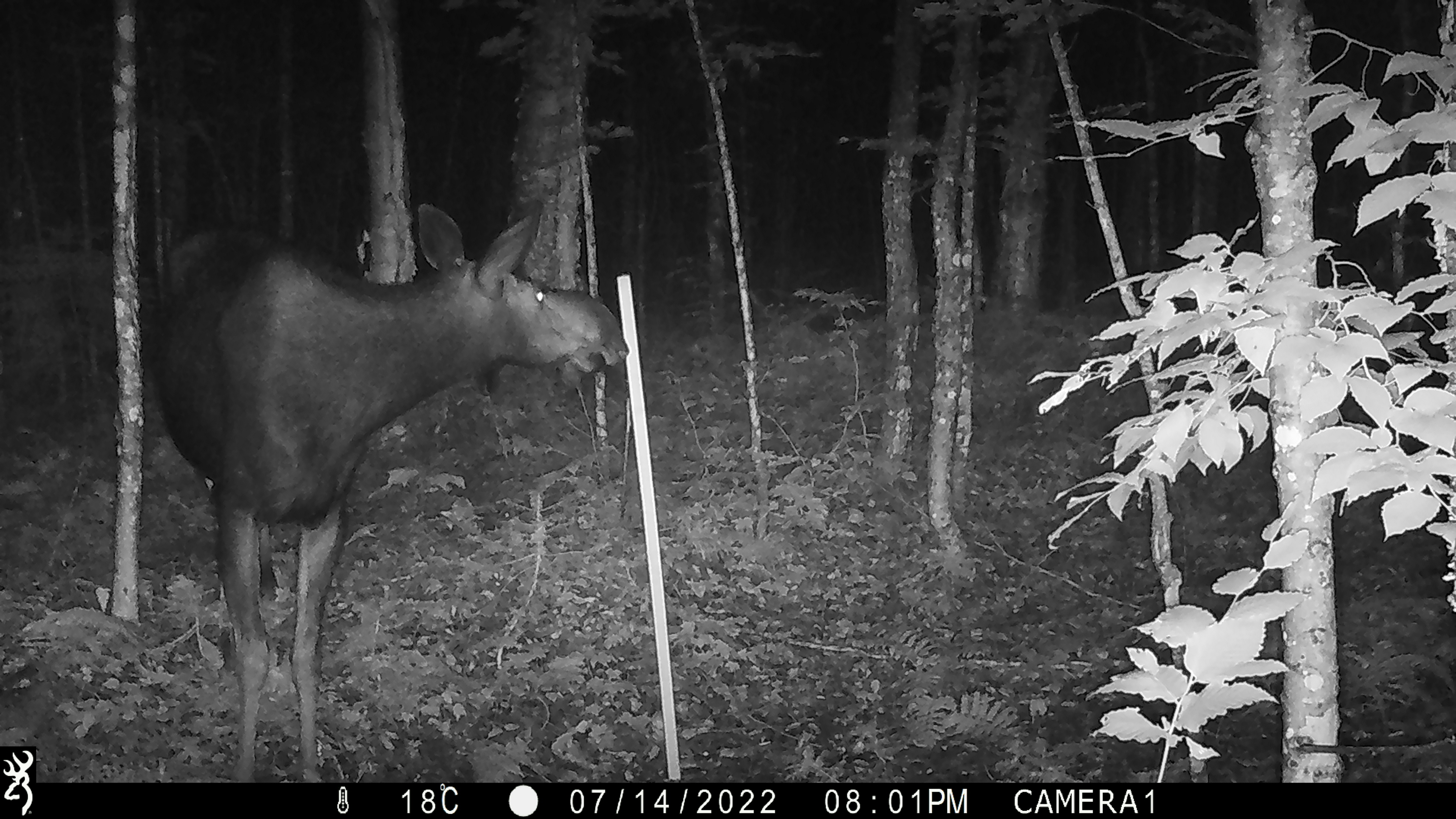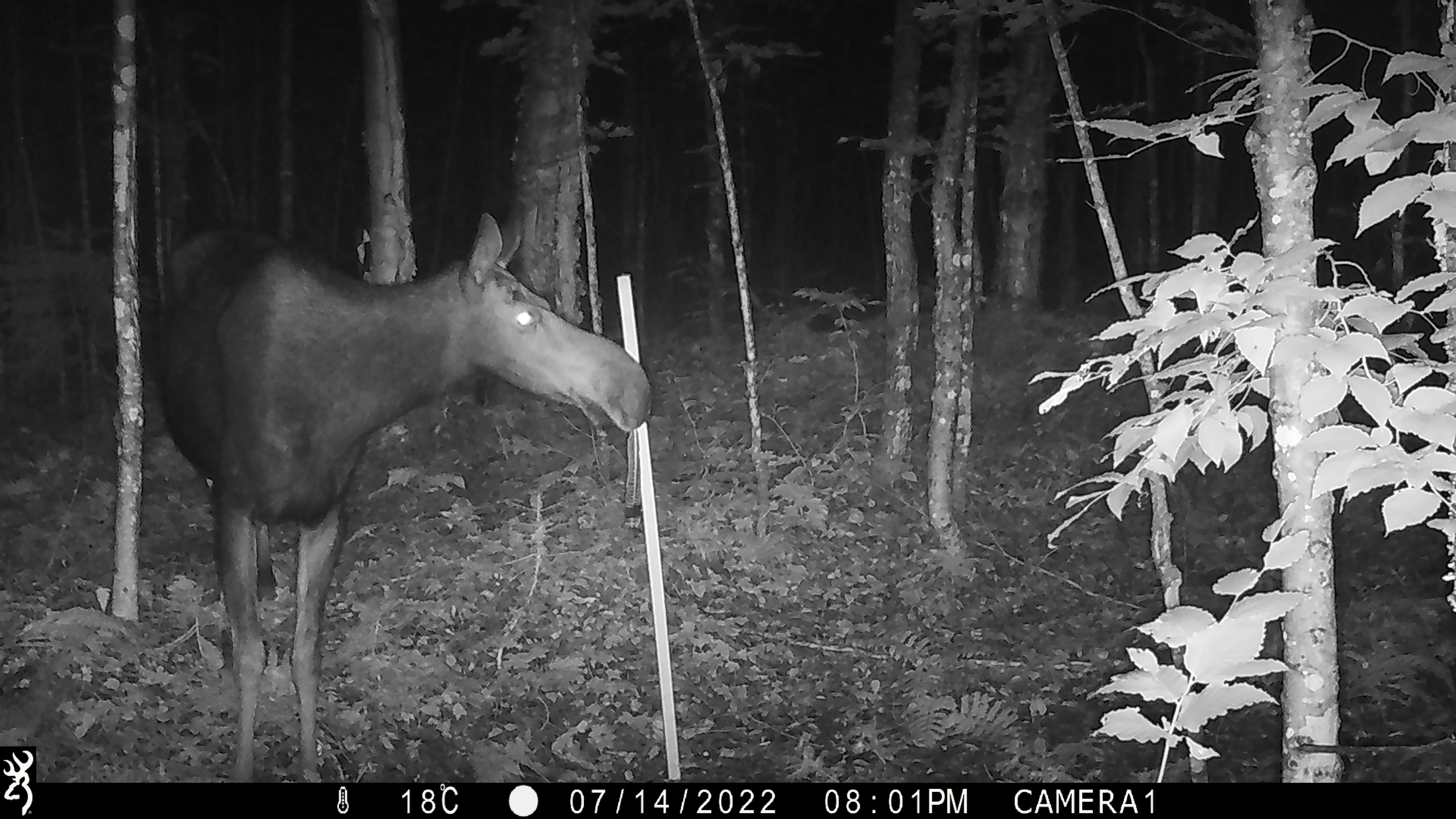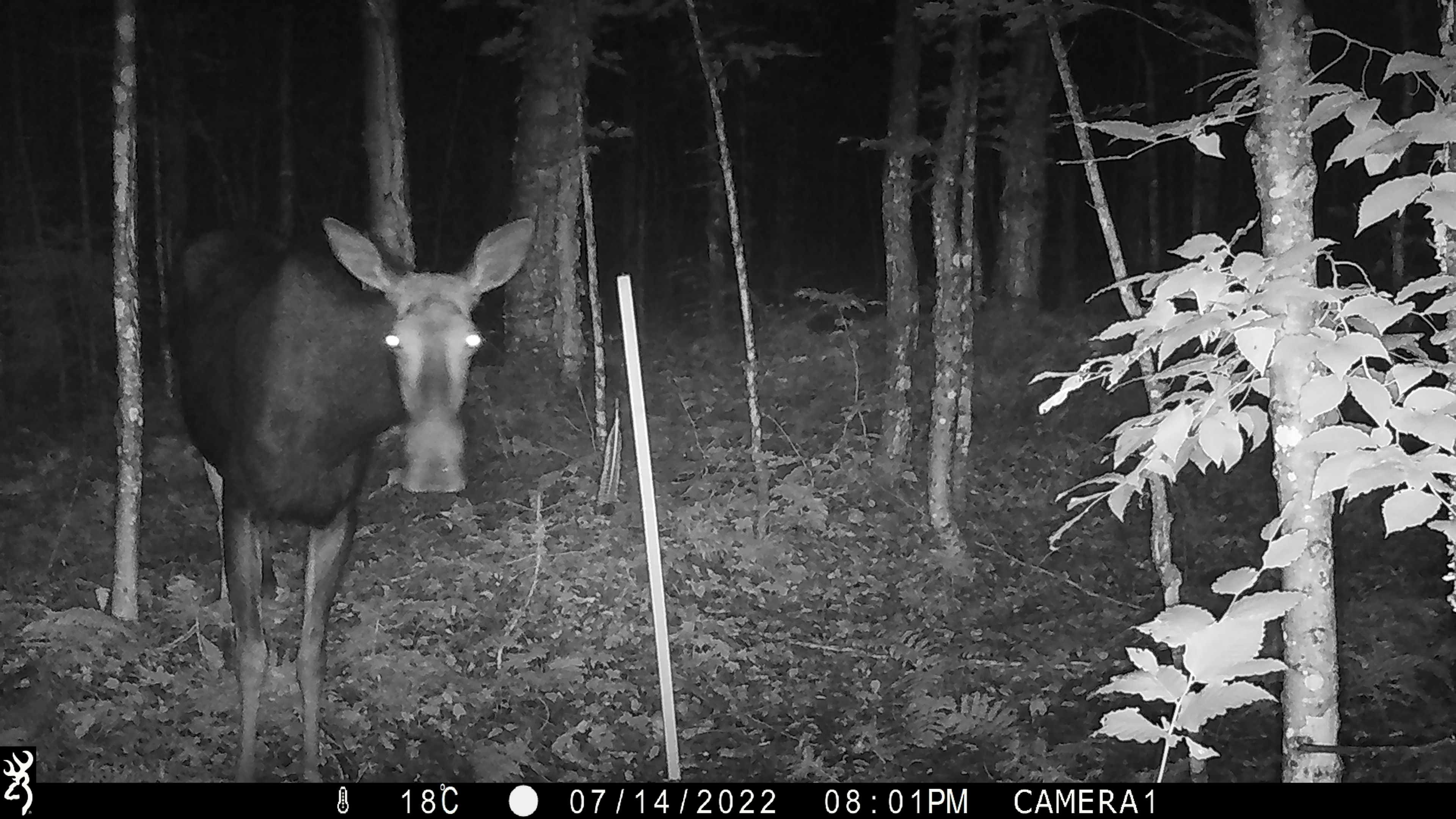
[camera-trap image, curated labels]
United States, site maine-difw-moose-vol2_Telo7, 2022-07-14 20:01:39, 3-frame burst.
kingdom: Animalia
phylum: Chordata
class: Mammalia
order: Artiodactyla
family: Cervidae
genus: Alces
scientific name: Alces alces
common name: moose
Moose (Alces alces).